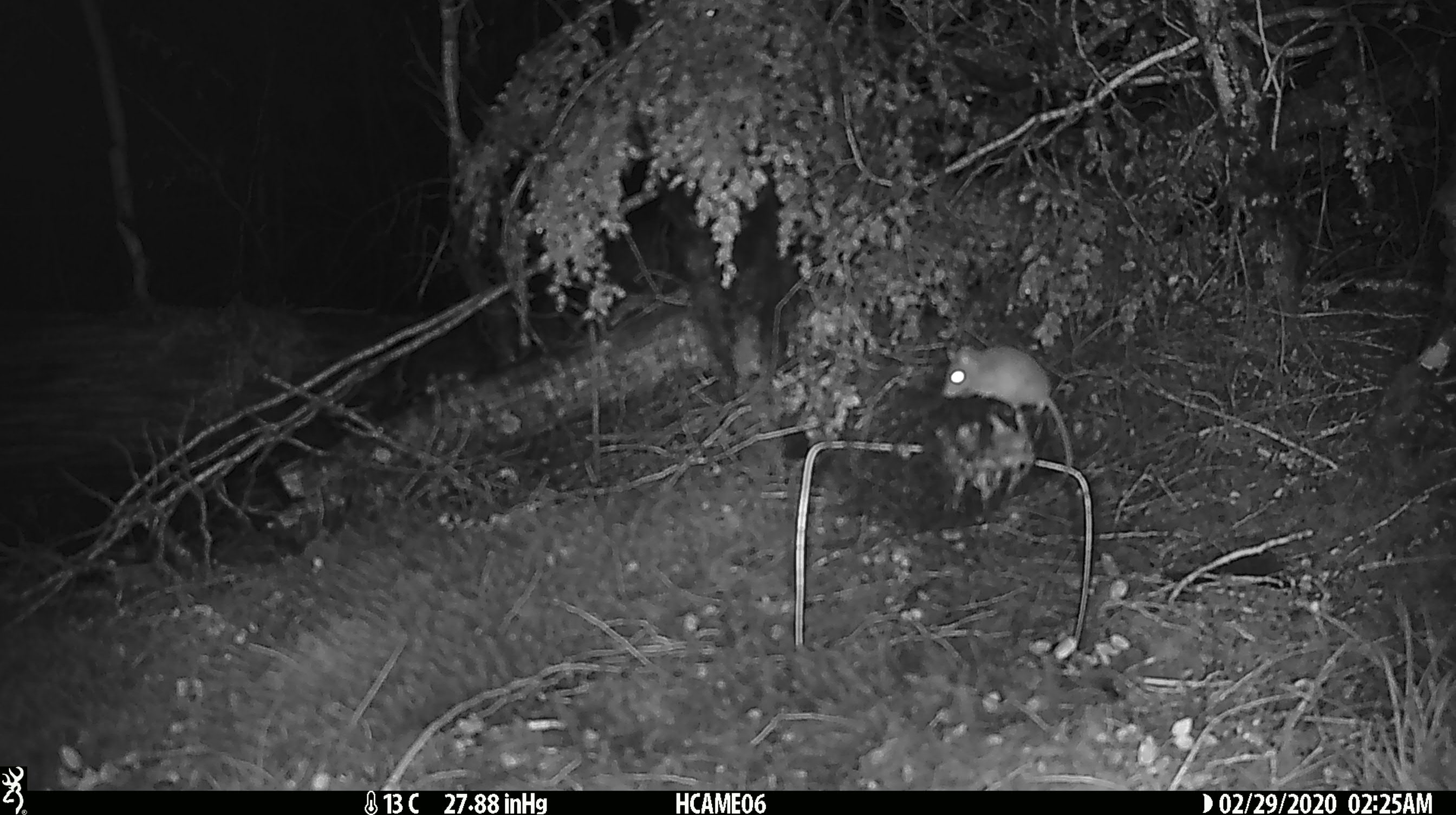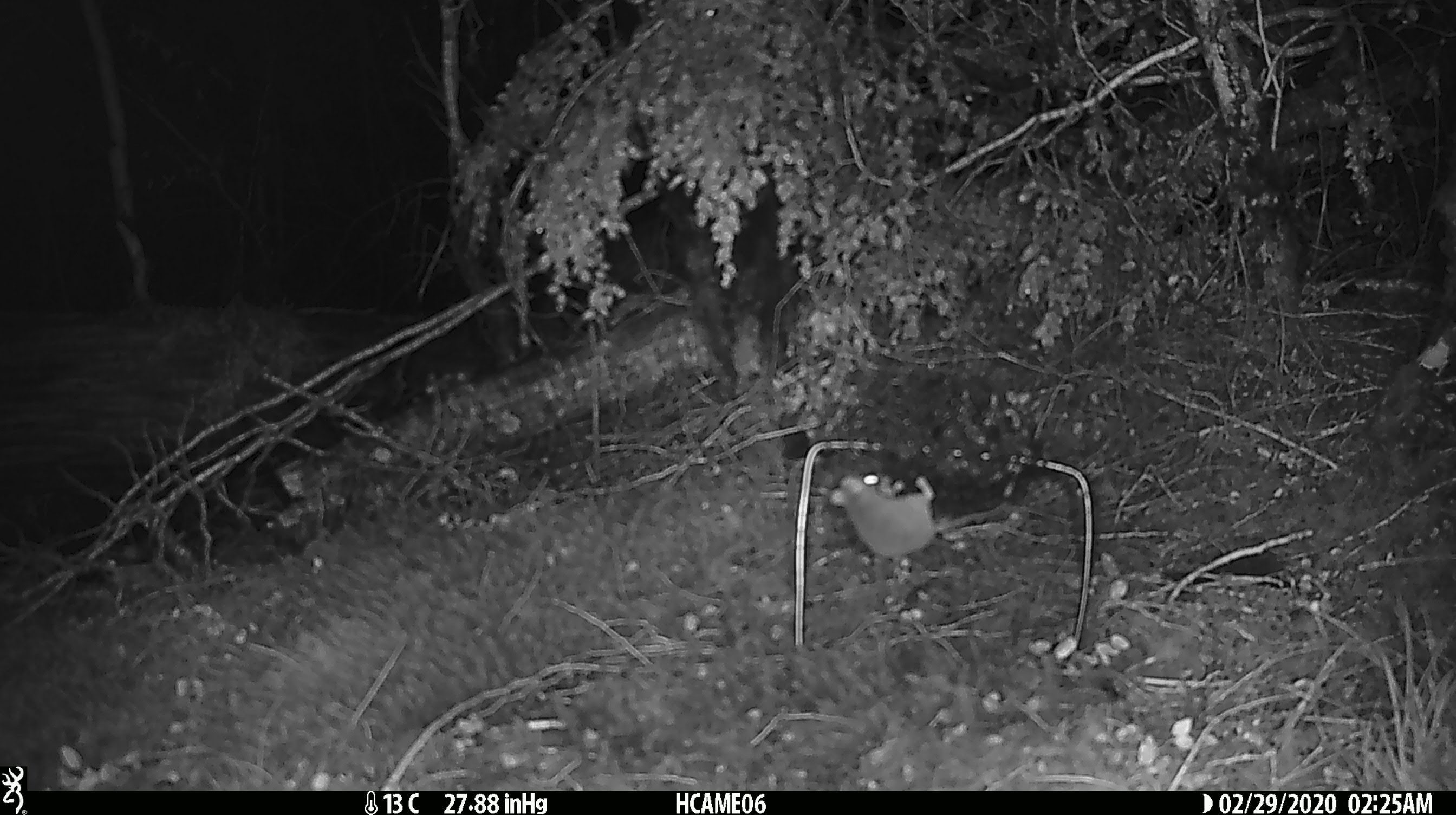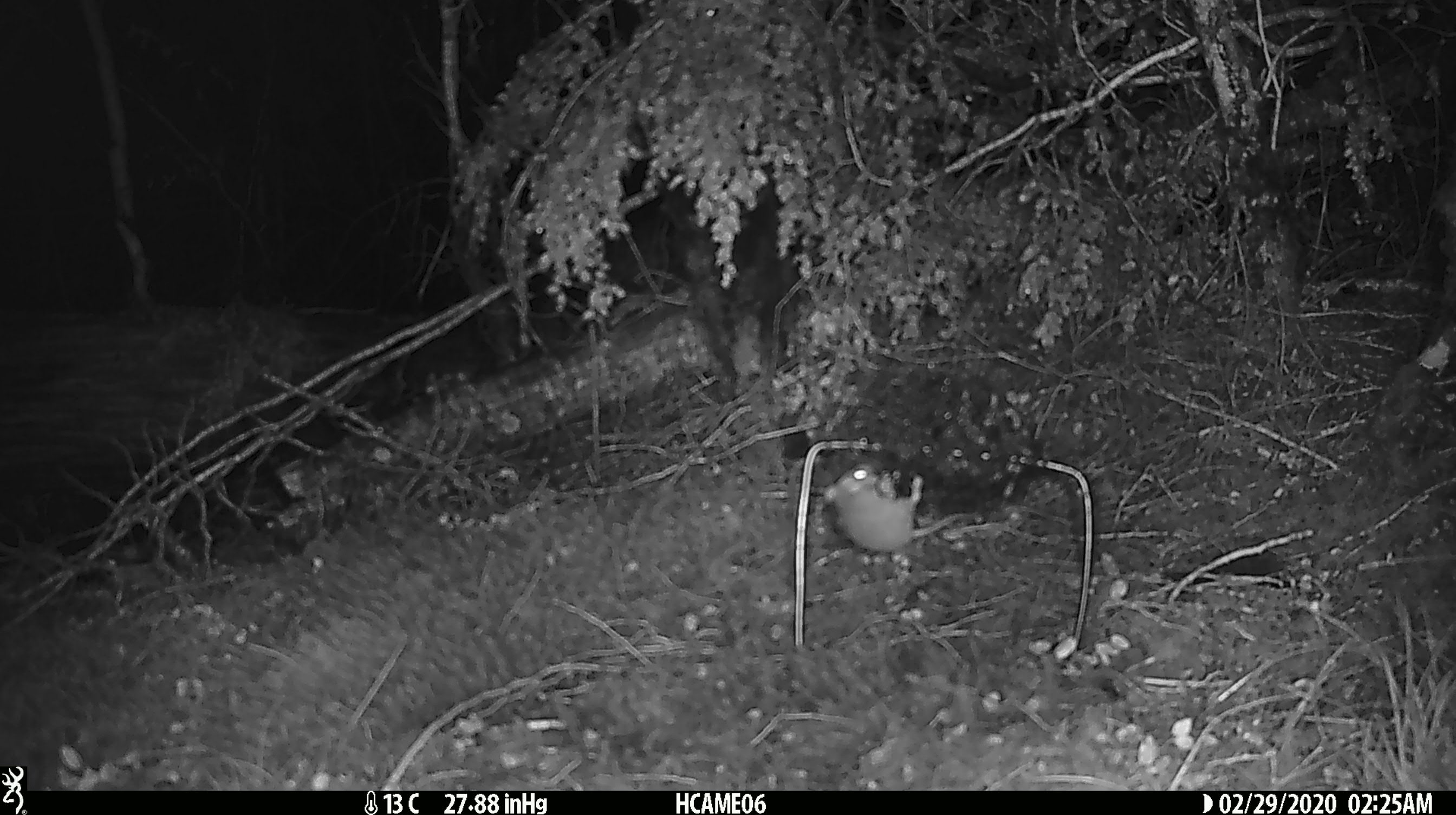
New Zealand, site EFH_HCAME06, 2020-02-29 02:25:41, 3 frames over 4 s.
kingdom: Animalia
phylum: Chordata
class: Mammalia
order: Rodentia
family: Muridae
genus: Mus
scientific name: Mus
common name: mouse